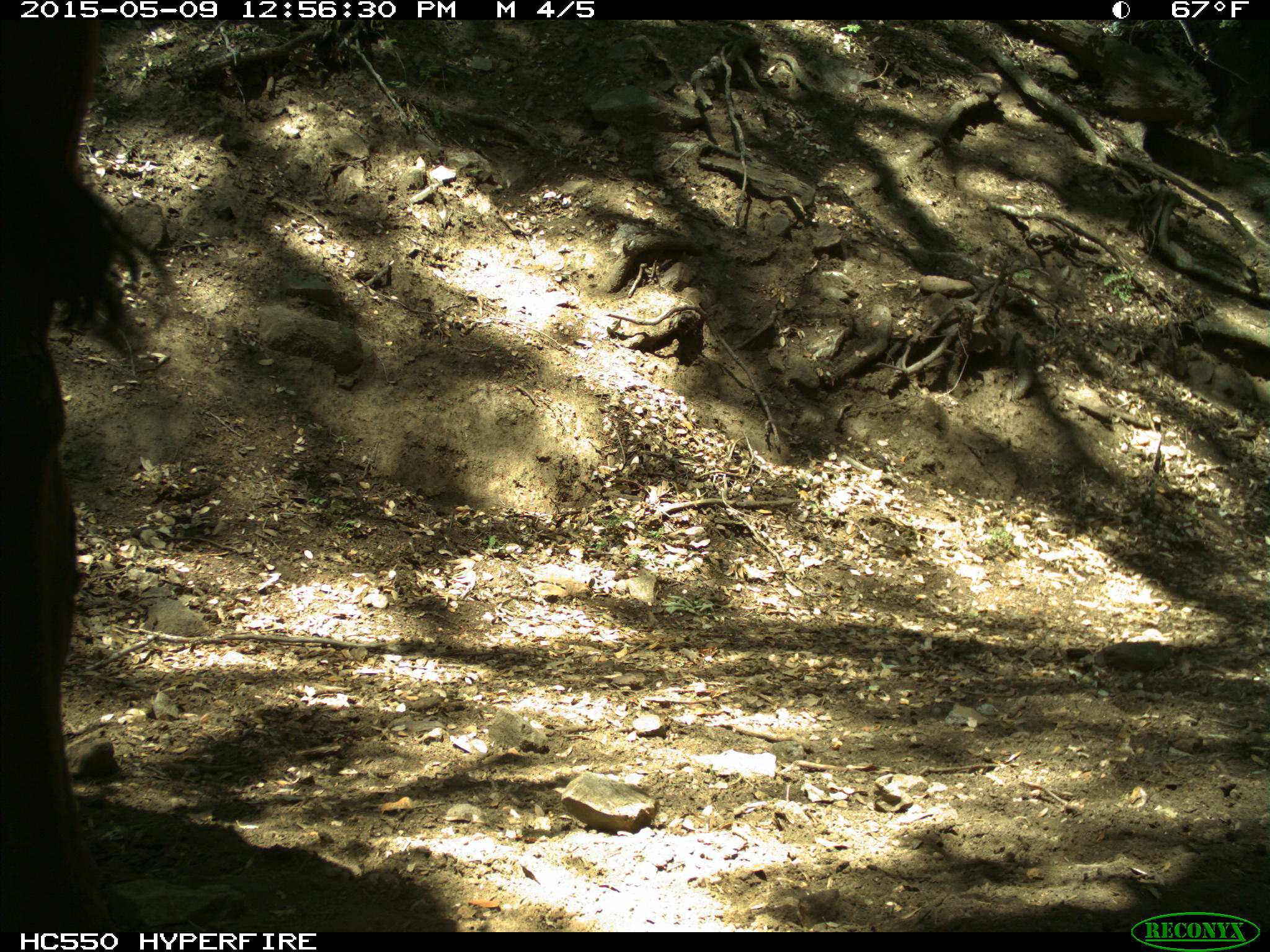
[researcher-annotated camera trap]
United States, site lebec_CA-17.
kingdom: Animalia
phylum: Chordata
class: Mammalia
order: Artiodactyla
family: Bovidae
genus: Bos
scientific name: Bos taurus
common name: domestic cow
Bos taurus (domestic cow).